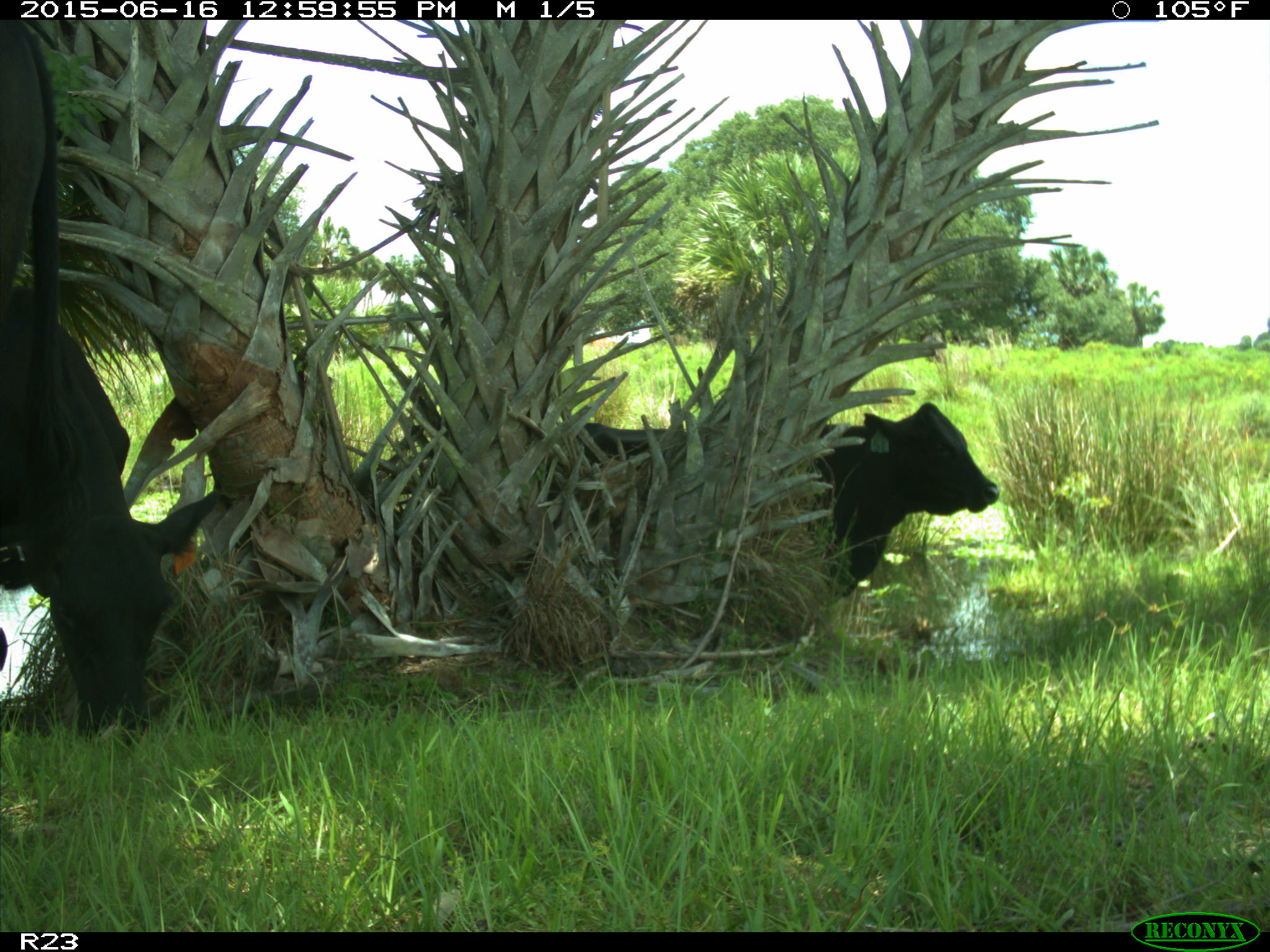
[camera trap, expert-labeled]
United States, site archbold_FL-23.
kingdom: Animalia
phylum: Chordata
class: Mammalia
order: Artiodactyla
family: Bovidae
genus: Bos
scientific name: Bos taurus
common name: domestic cow